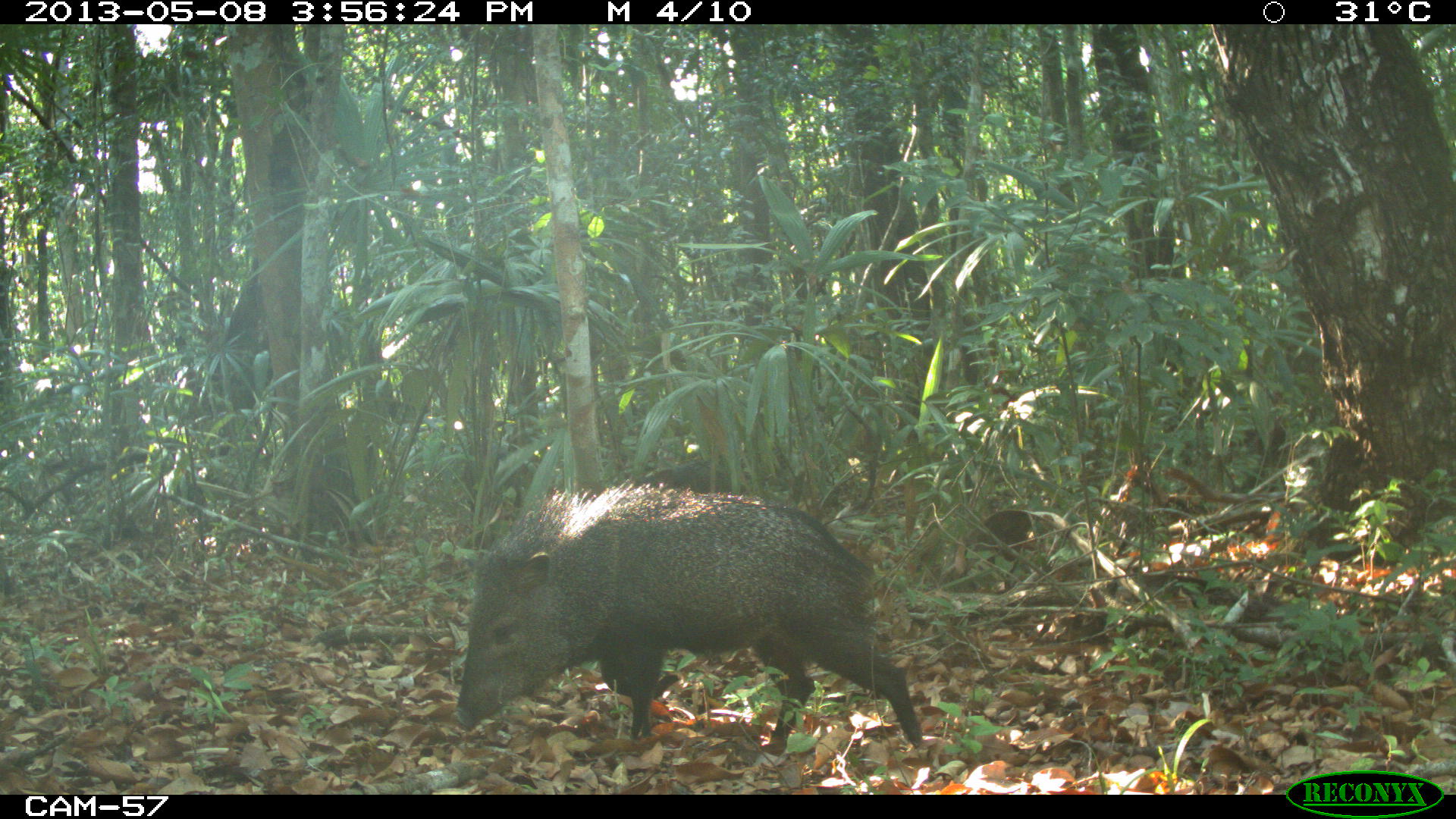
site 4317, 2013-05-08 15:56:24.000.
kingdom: Animalia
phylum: Chordata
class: Mammalia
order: Artiodactyla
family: Tayassuidae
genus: Pecari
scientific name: Pecari tajacu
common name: collared peccary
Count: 3.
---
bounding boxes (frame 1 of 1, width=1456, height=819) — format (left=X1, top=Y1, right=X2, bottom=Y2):
pecari tajacu: (left=447, top=476, right=929, bottom=752)